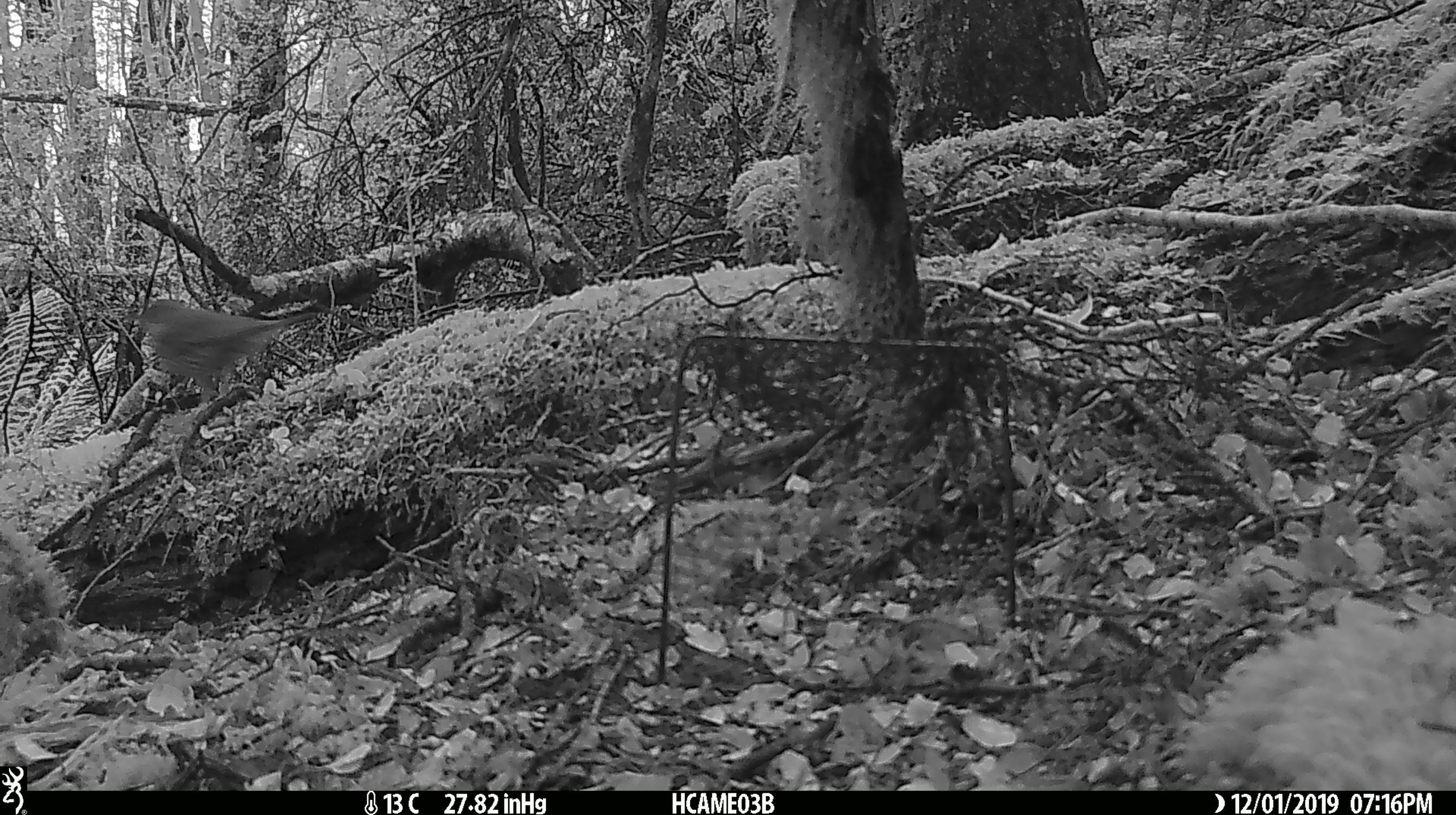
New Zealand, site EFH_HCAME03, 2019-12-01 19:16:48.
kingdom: Animalia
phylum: Chordata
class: Aves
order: Passeriformes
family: Turdidae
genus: Turdus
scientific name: Turdus philomelos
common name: song thrush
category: thrush